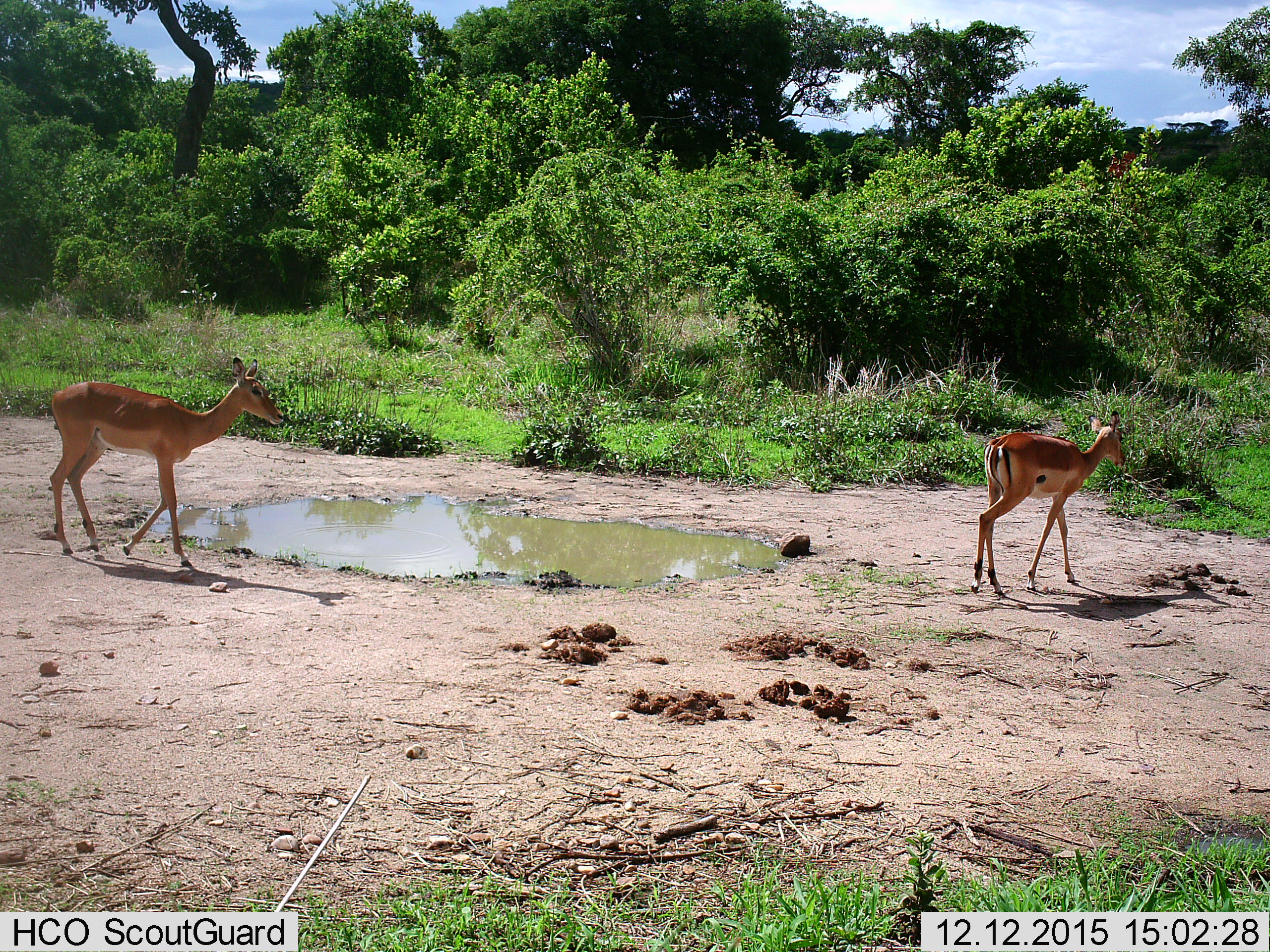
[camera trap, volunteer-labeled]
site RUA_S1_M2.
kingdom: Animalia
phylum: Chordata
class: Mammalia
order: Artiodactyla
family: Bovidae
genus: Aepyceros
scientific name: Aepyceros melampus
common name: impala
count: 2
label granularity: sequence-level